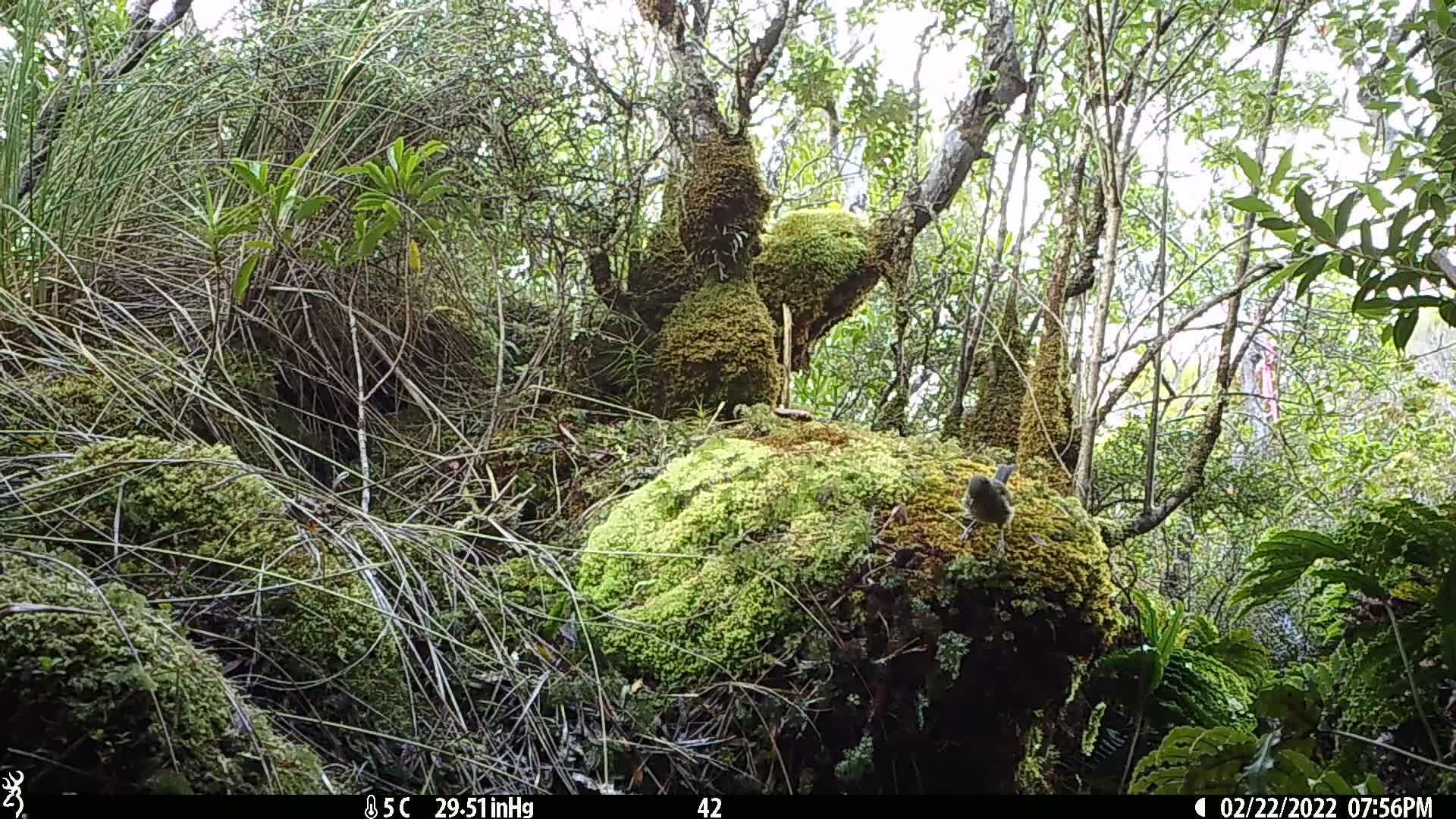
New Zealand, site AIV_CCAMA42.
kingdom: Animalia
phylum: Chordata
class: Aves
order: Passeriformes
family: Meliphagidae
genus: Anthornis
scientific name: Anthornis melanura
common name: new zealand bellbird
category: bellbird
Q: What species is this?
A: Bellbird (new zealand bellbird) (Anthornis melanura).